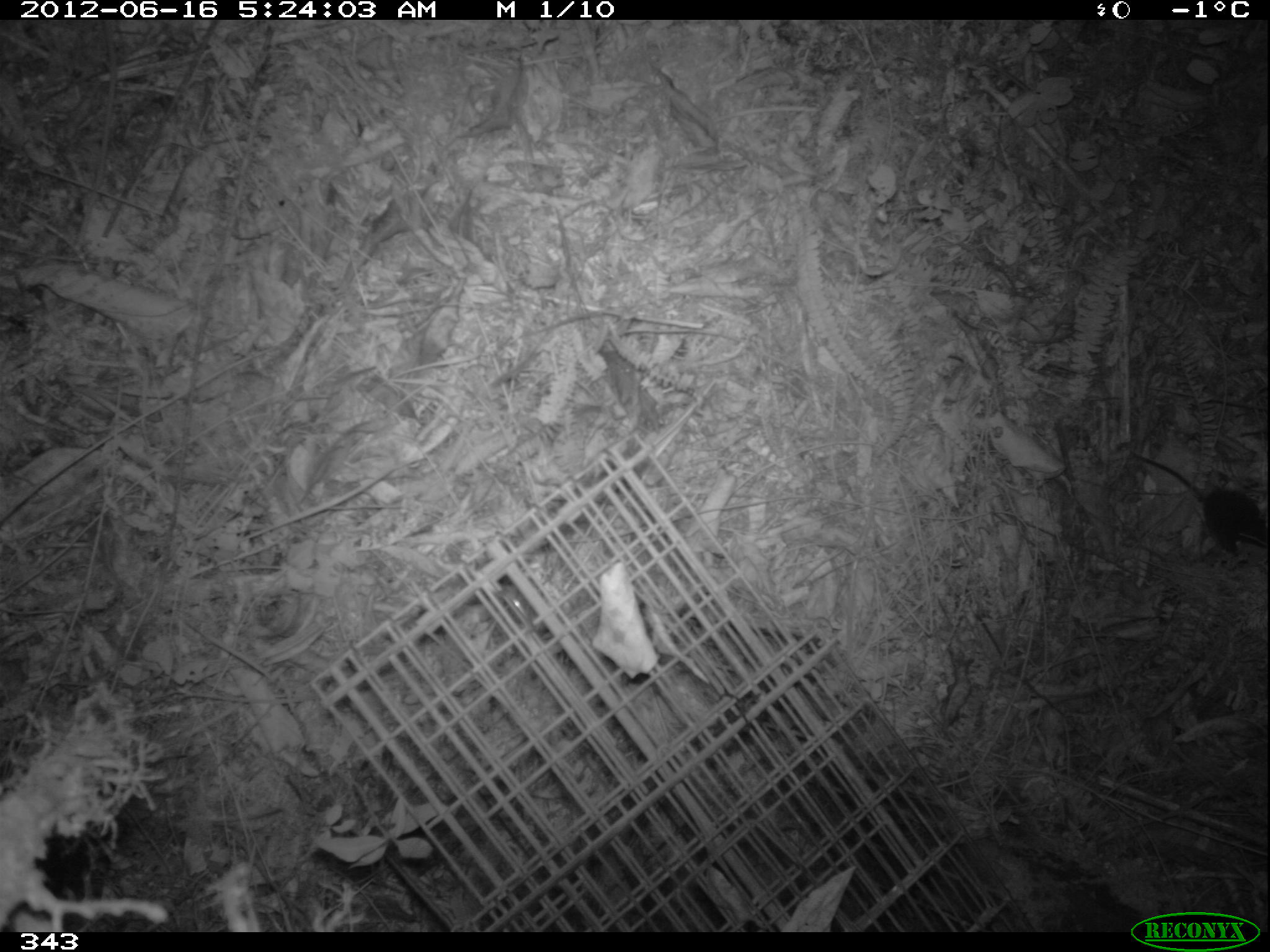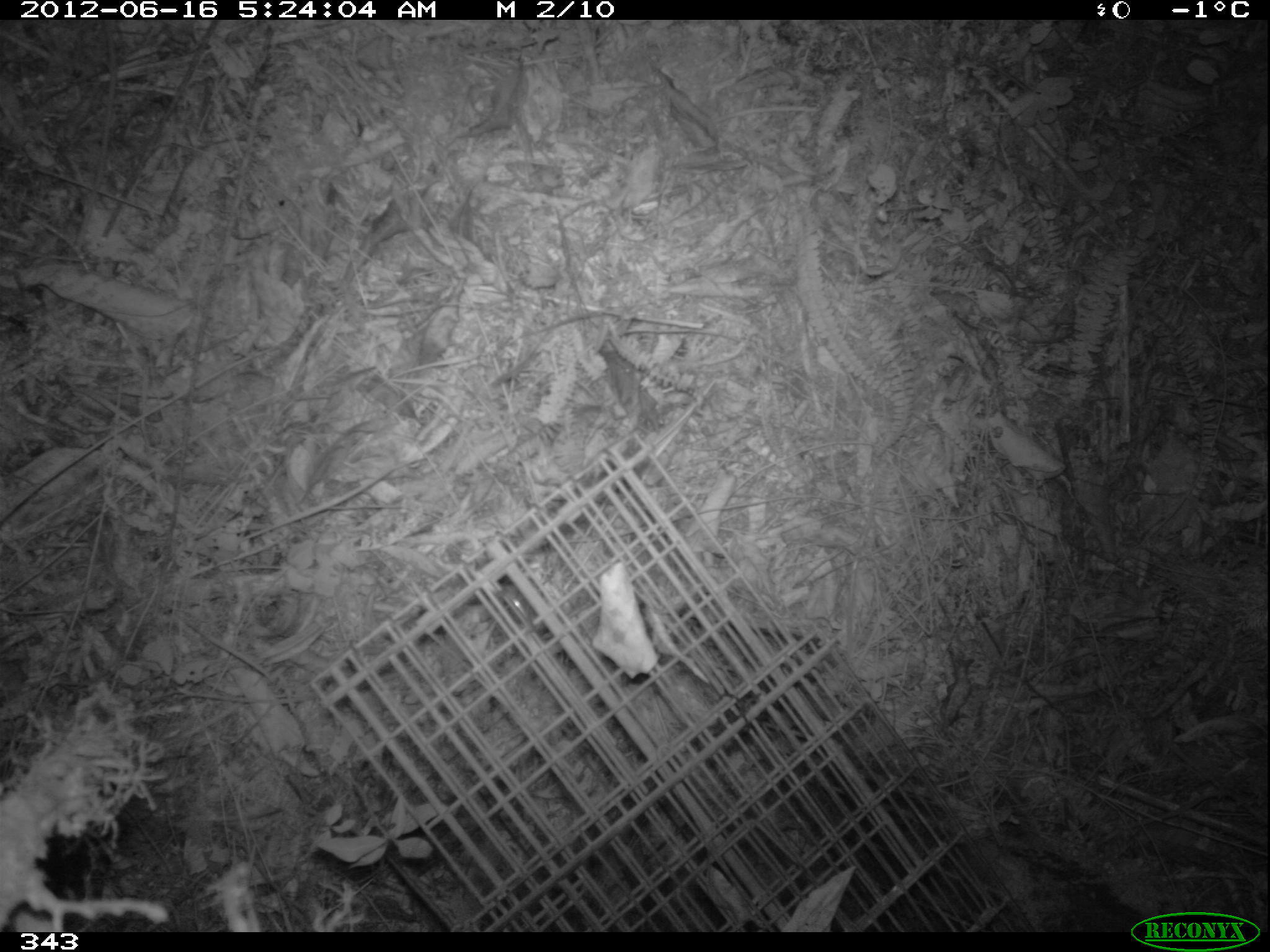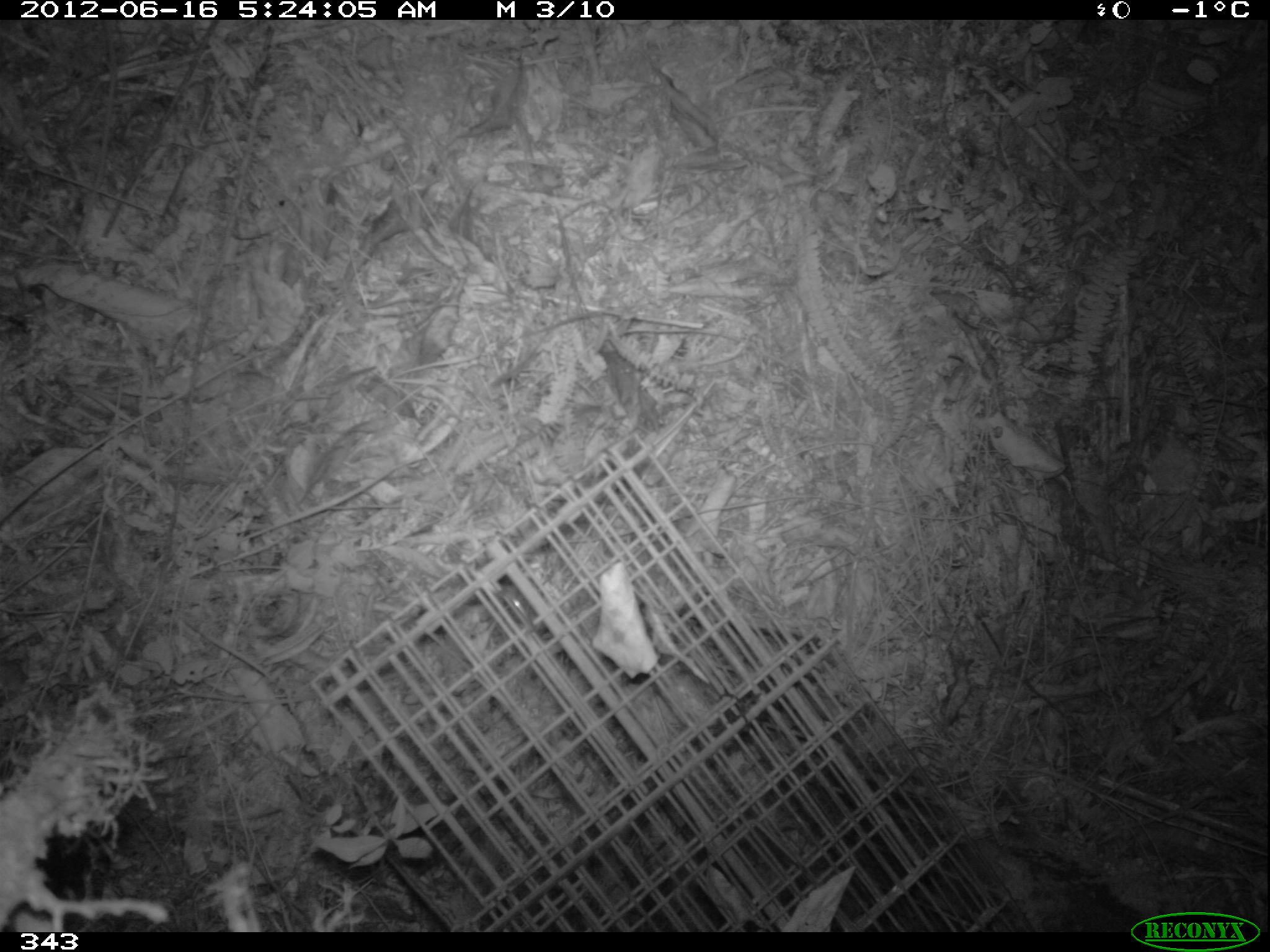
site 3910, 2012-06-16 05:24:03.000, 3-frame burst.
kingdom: Animalia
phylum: Chordata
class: Mammalia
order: Rodentia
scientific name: Rodentia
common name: rodents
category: unknown rodent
Unknown rodent (rodents) (Rodentia).